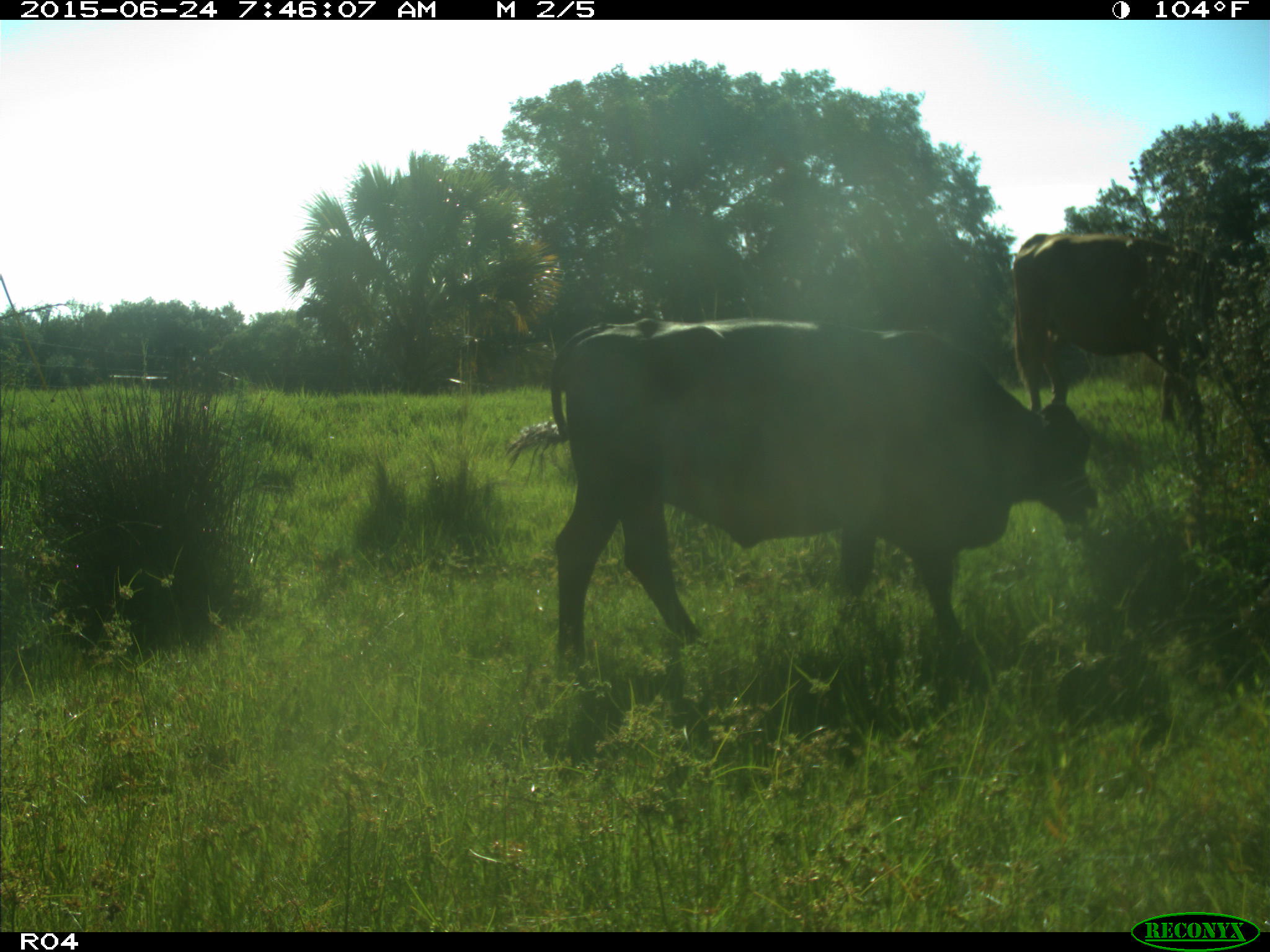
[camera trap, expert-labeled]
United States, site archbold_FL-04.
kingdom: Animalia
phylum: Chordata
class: Mammalia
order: Artiodactyla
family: Bovidae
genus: Bos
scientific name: Bos taurus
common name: domestic cow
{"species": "Bos taurus (domestic cow)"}